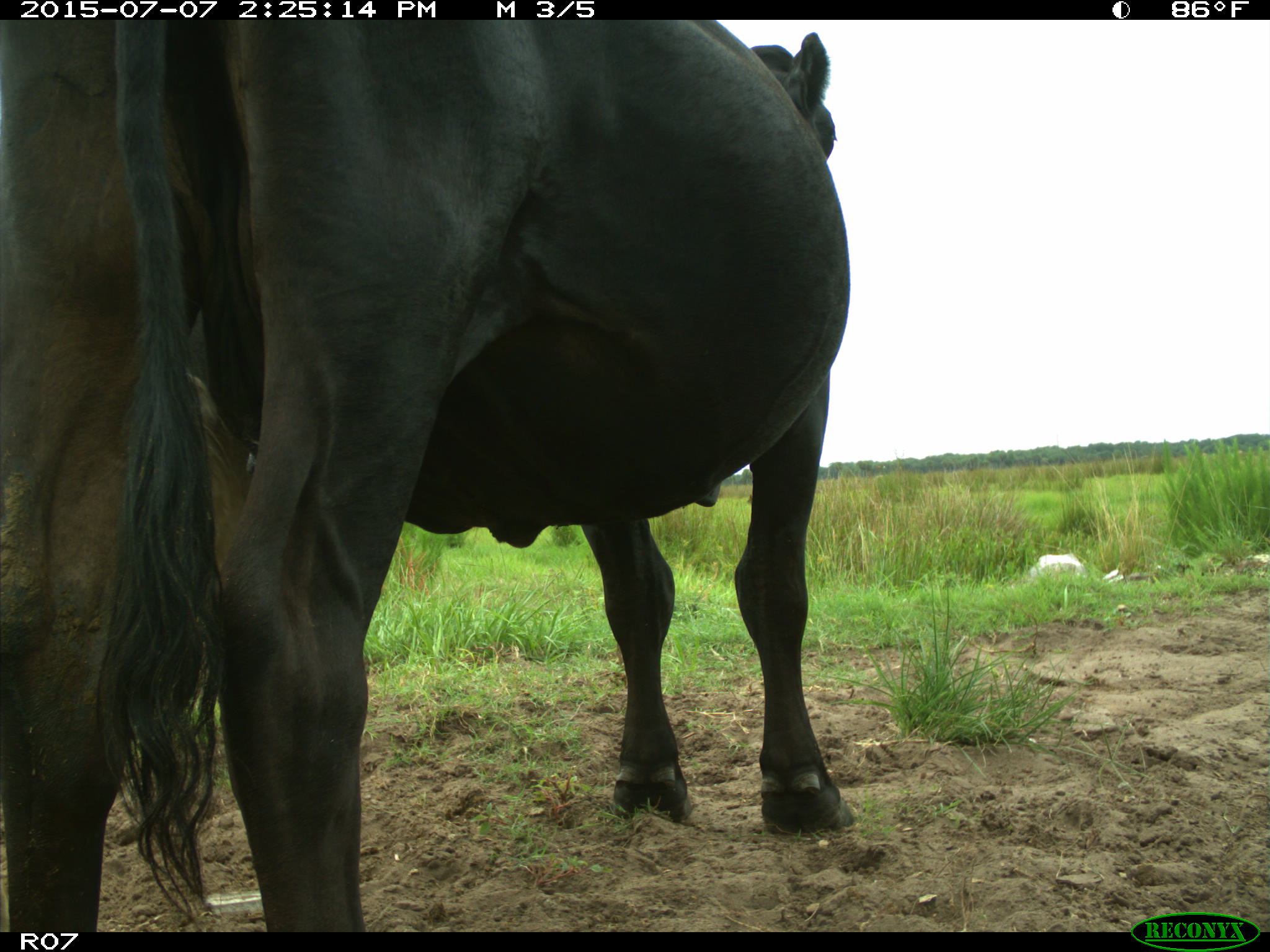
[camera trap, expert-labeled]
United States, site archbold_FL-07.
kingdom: Animalia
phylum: Chordata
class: Mammalia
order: Artiodactyla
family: Bovidae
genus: Bos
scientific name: Bos taurus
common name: domestic cow